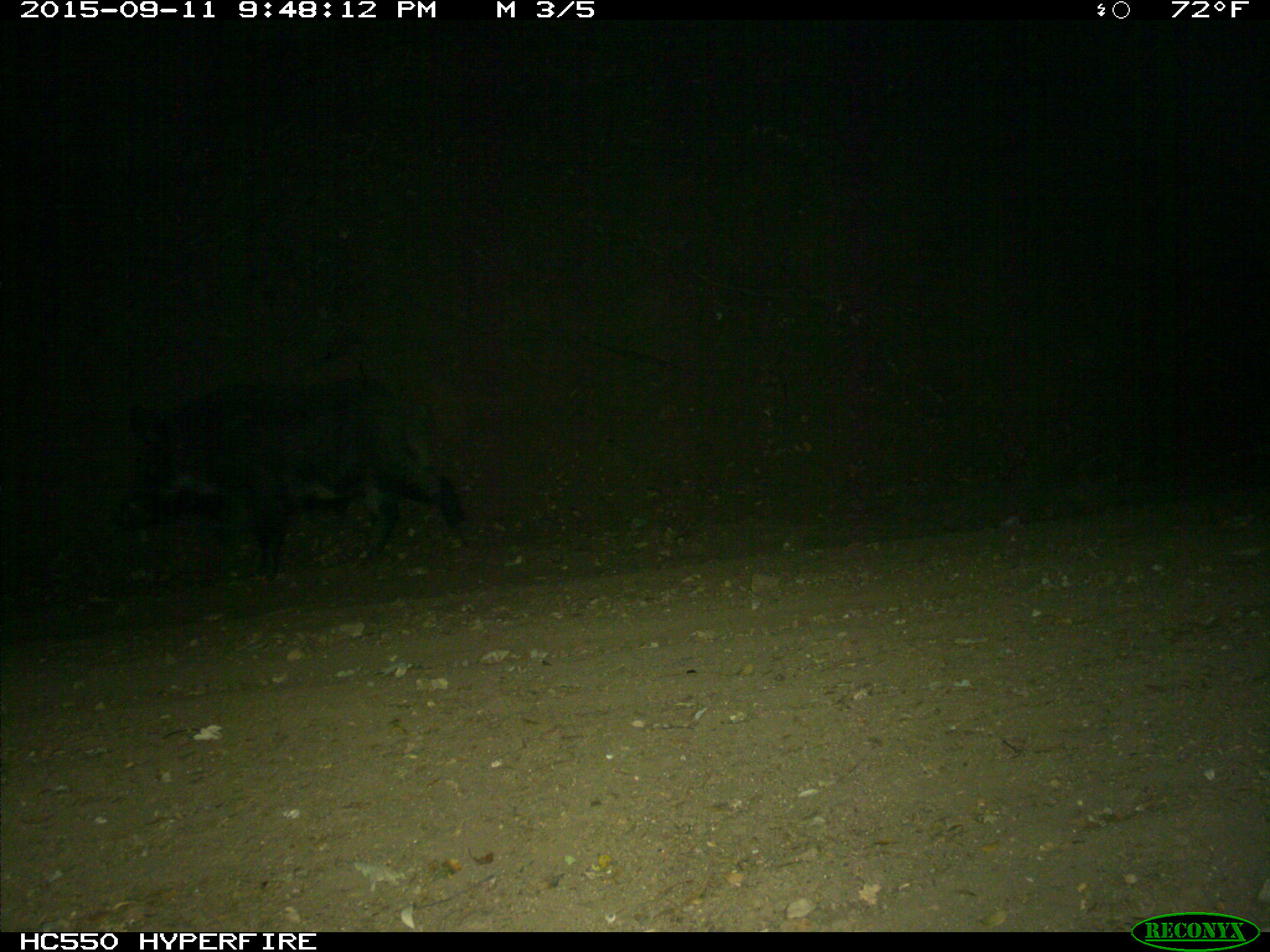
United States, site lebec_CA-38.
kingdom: Animalia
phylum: Chordata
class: Mammalia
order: Artiodactyla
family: Suidae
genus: Sus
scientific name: Sus scrofa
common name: wild boar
Sus scrofa (wild boar).